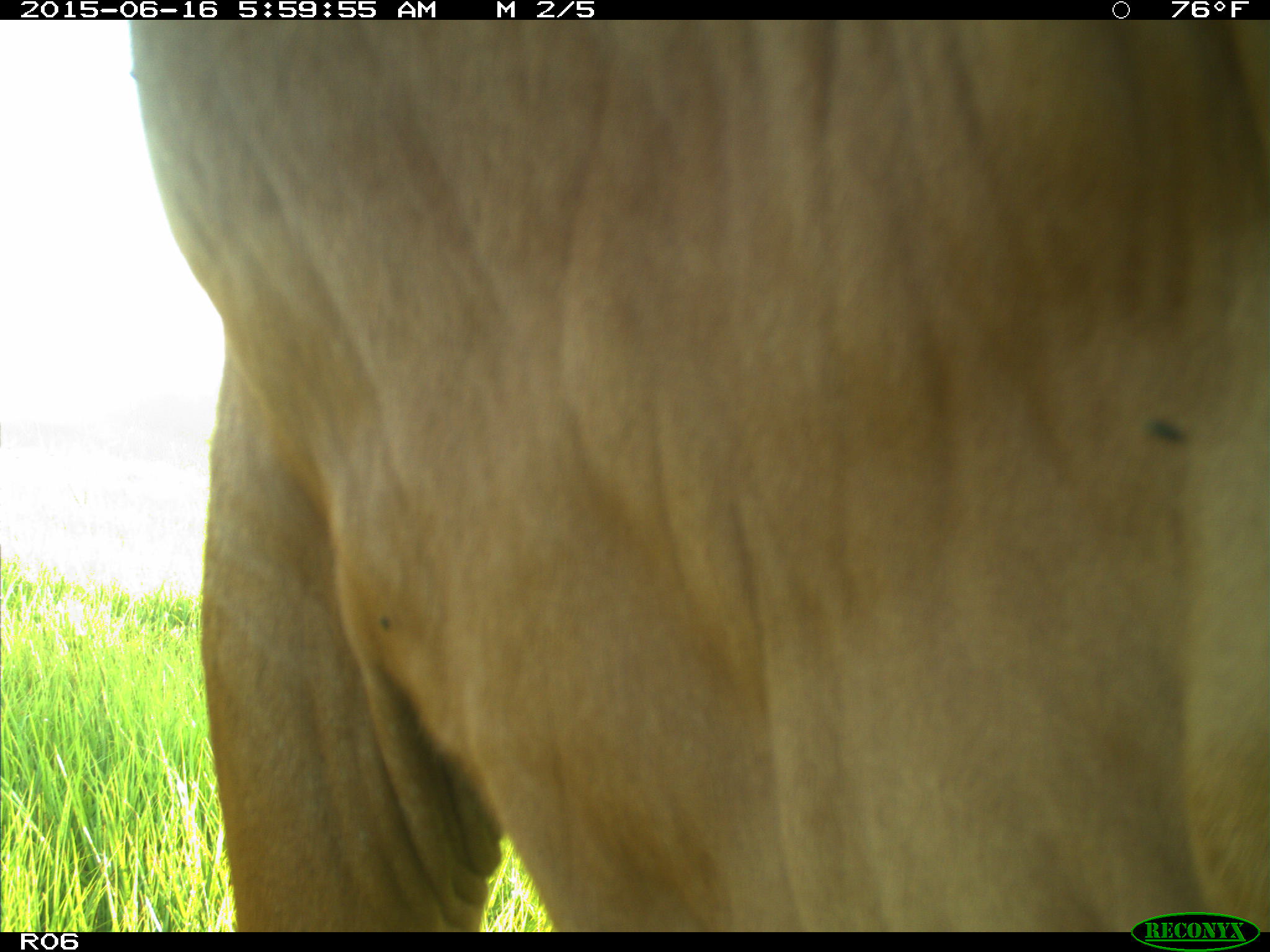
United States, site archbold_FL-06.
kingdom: Animalia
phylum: Chordata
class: Mammalia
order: Artiodactyla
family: Bovidae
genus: Bos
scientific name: Bos taurus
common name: domestic cow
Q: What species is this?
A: Bos taurus (domestic cow).